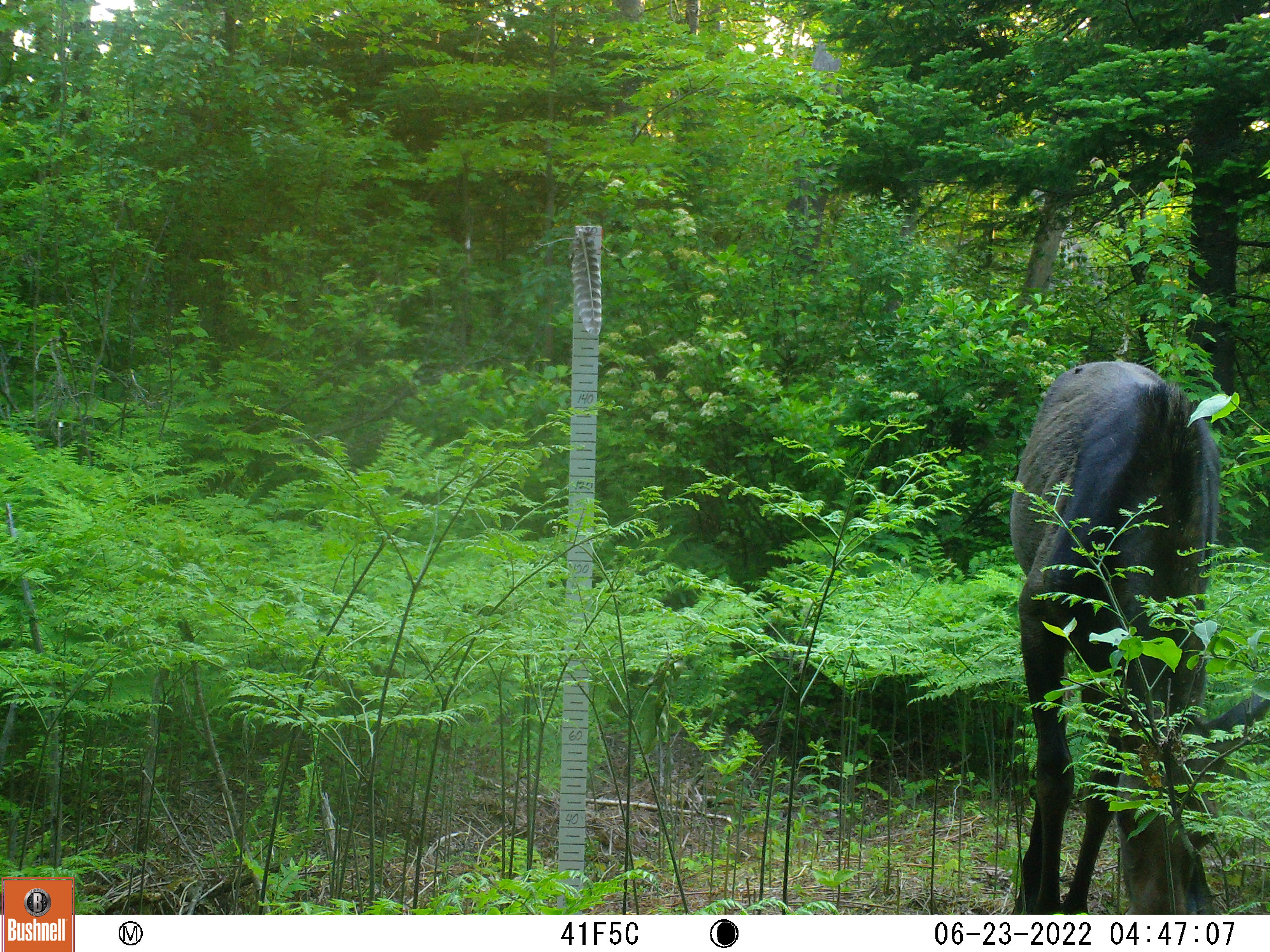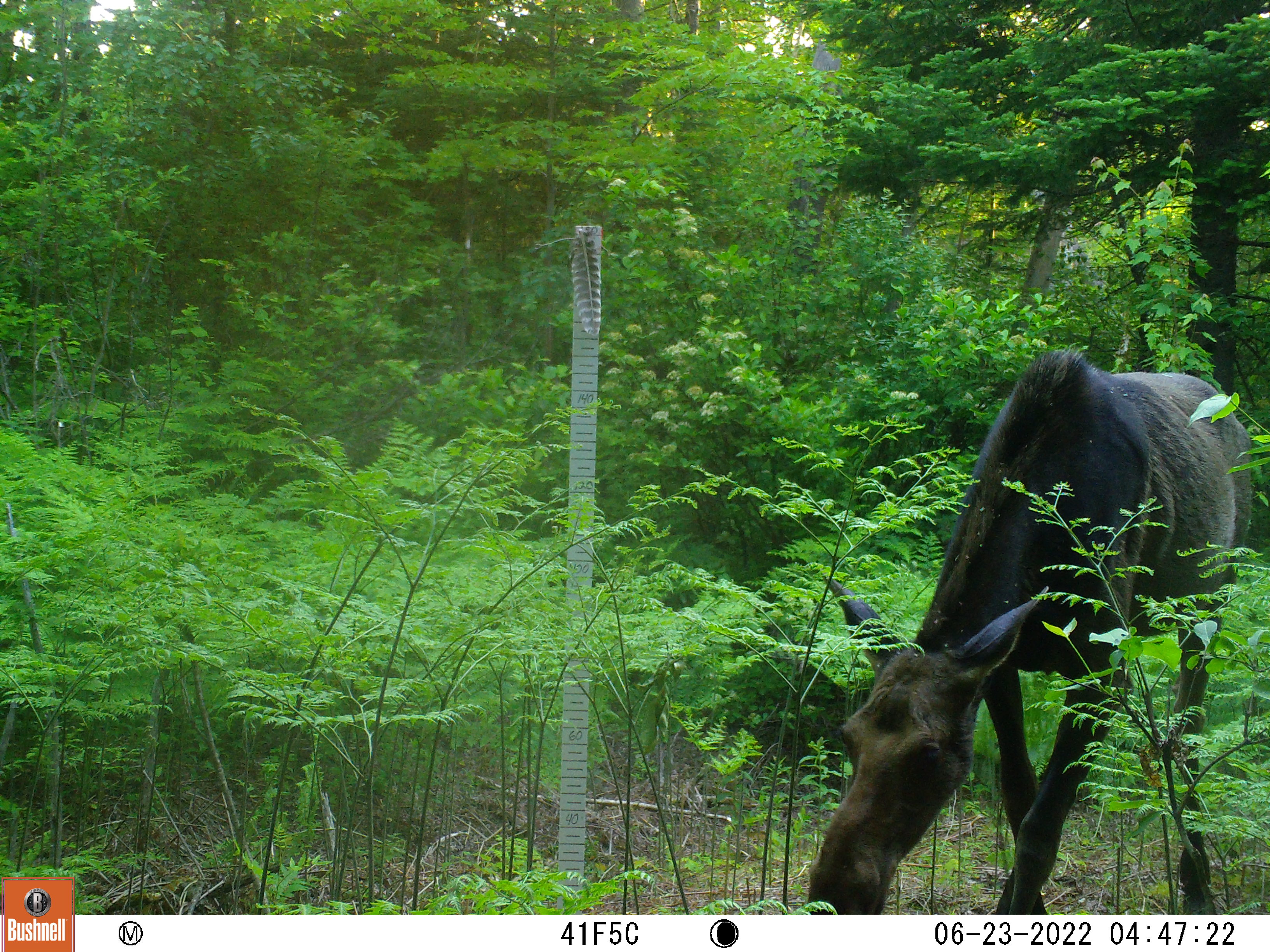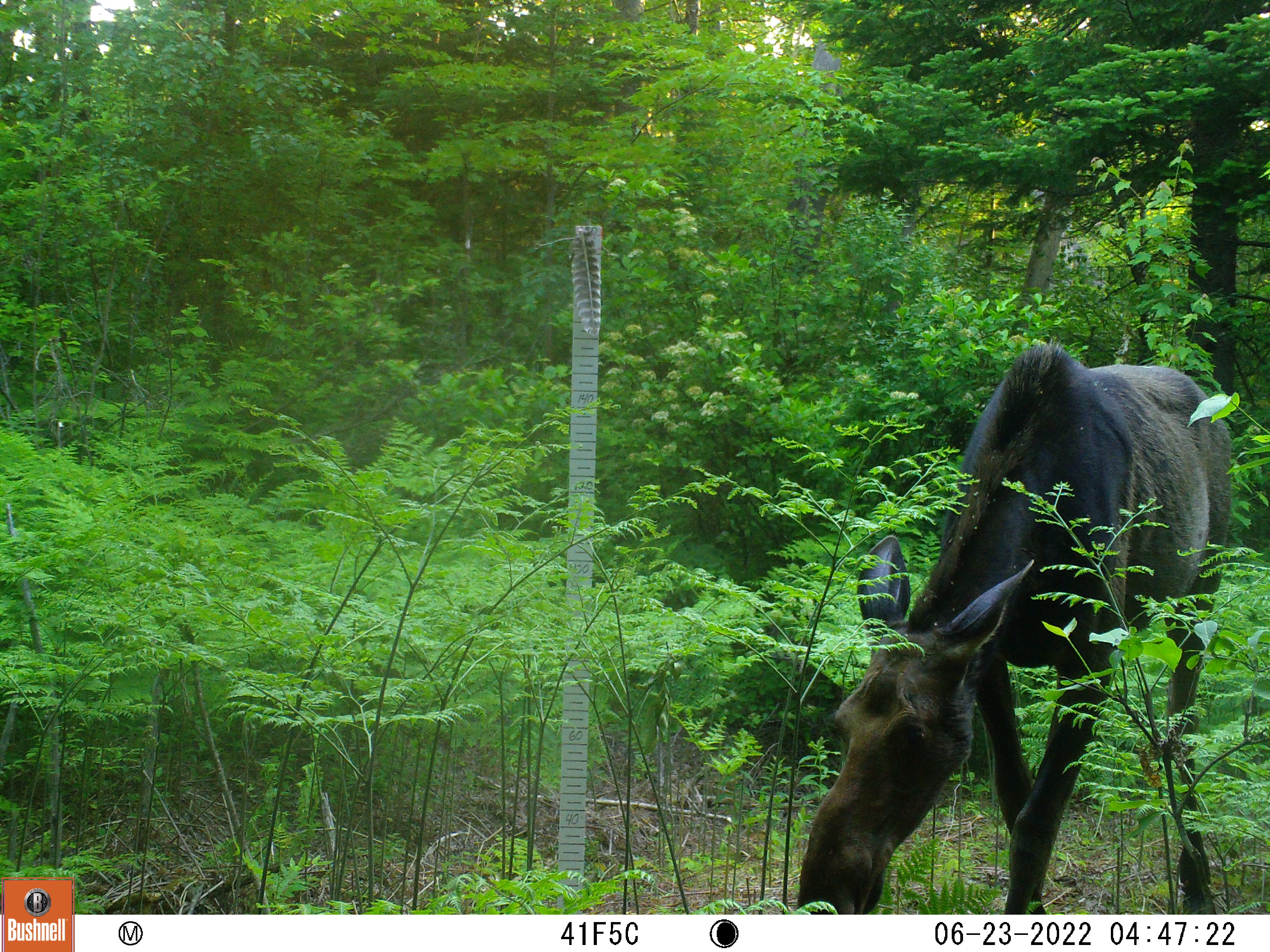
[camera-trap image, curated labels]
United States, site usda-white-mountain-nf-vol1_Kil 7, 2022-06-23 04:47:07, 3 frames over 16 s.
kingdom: Animalia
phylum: Chordata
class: Mammalia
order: Artiodactyla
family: Cervidae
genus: Alces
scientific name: Alces alces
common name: moose